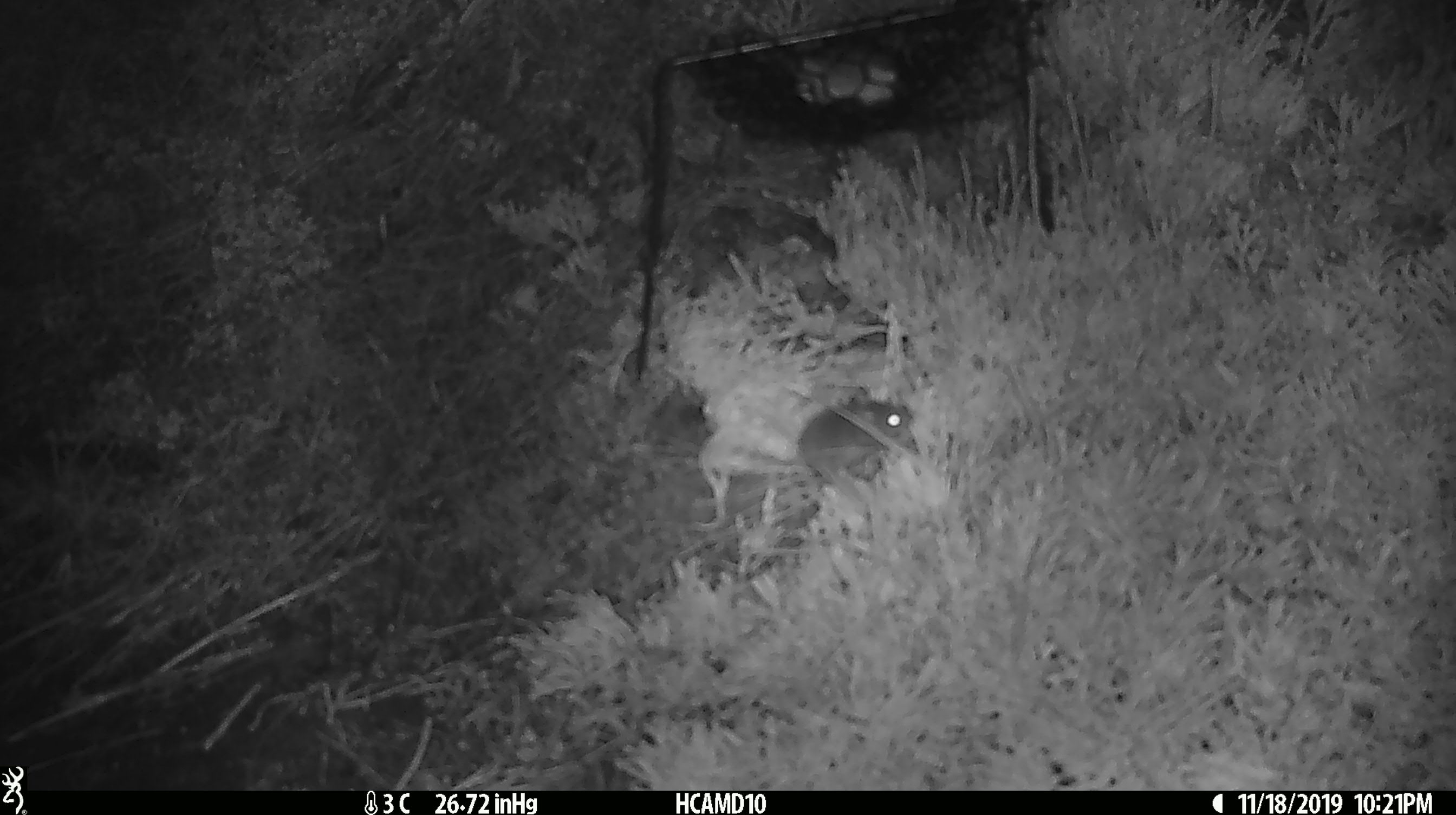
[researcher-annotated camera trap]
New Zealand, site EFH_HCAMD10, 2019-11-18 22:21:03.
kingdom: Animalia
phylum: Chordata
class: Mammalia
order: Rodentia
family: Muridae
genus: Mus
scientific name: Mus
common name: mouse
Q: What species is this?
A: Mouse (Mus).